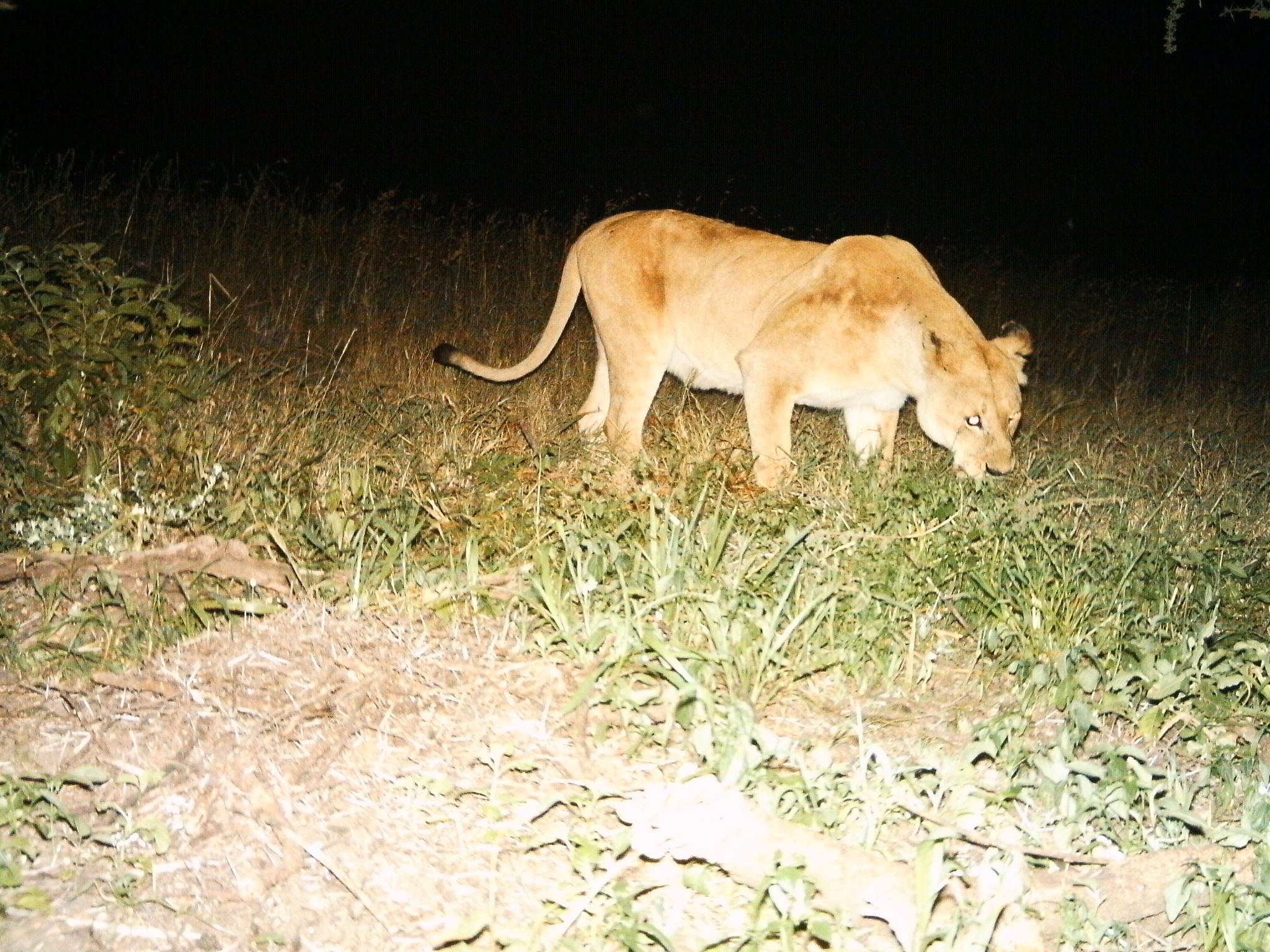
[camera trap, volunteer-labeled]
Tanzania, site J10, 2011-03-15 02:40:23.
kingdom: Animalia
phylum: Chordata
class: Mammalia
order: Carnivora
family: Felidae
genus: Panthera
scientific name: Panthera leo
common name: lion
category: lionfemale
Lionfemale (lion) (Panthera leo), count 1. Behavior (volunteer vote fractions): standing 67%, resting 0%, moving 25%, interacting 0%. Young present (vote fraction): 0%. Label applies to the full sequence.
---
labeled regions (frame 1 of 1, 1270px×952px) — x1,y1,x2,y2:
animal: 431,207,1036,516